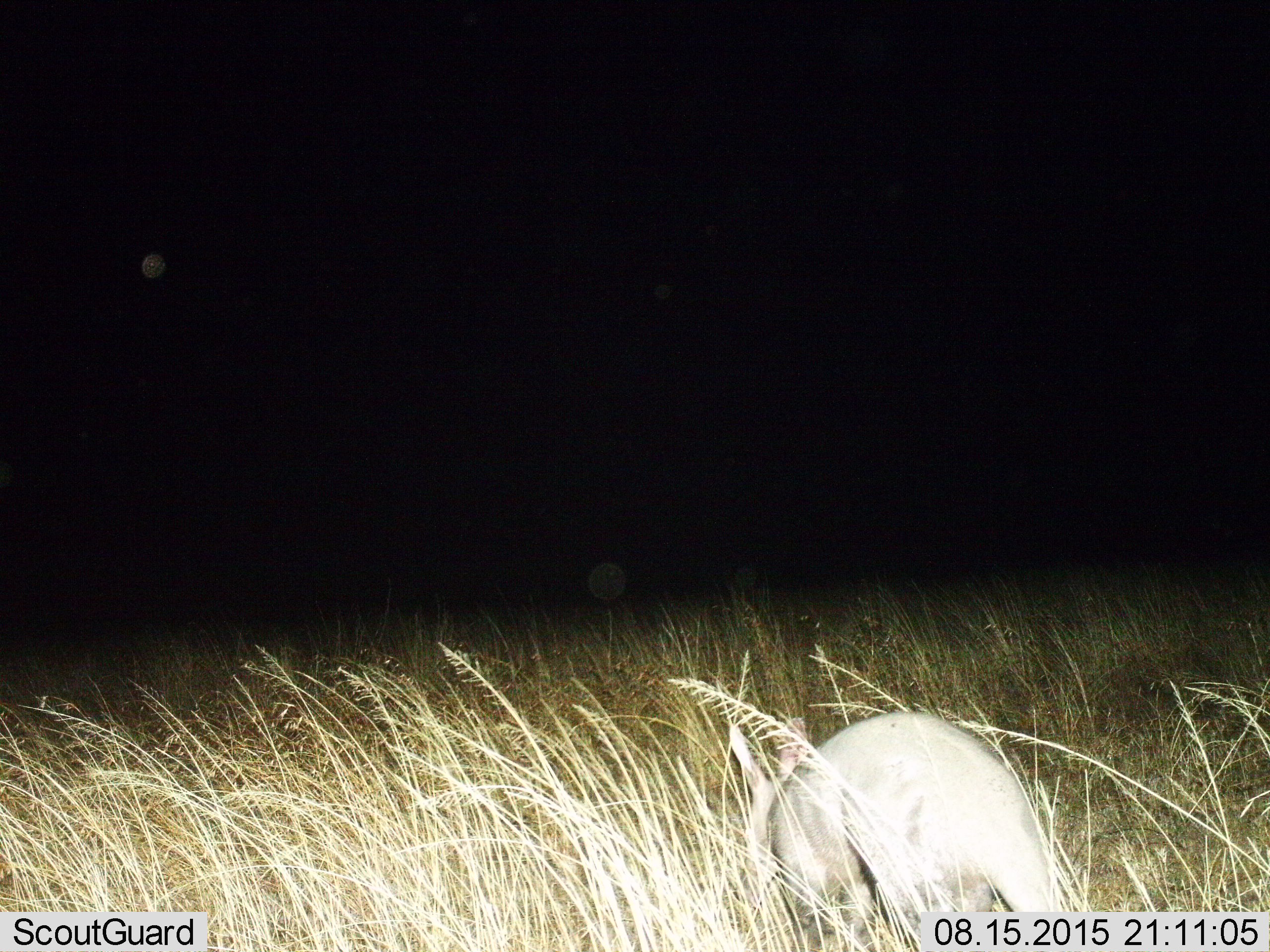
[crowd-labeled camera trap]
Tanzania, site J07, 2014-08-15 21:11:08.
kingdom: Animalia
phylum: Chordata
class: Mammalia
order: Tubulidentata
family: Orycteropodidae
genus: Orycteropus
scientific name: Orycteropus afer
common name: aardvark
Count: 1.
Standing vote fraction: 36%.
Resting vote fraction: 0%.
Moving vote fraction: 27%.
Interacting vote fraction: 0%.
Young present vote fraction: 0%.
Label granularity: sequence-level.